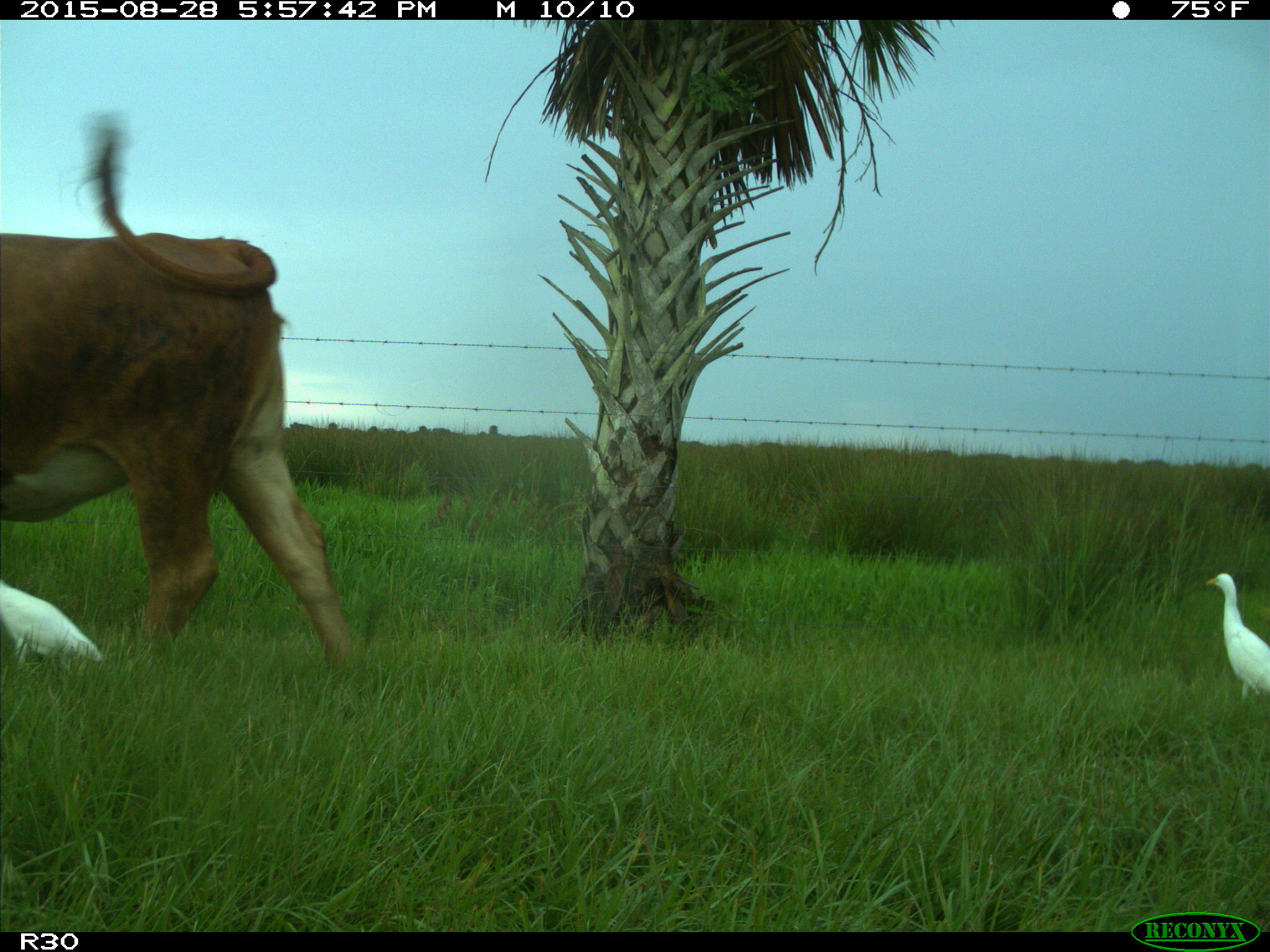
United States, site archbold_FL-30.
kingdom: Animalia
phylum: Chordata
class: Mammalia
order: Artiodactyla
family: Bovidae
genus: Bos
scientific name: Bos taurus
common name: domestic cow